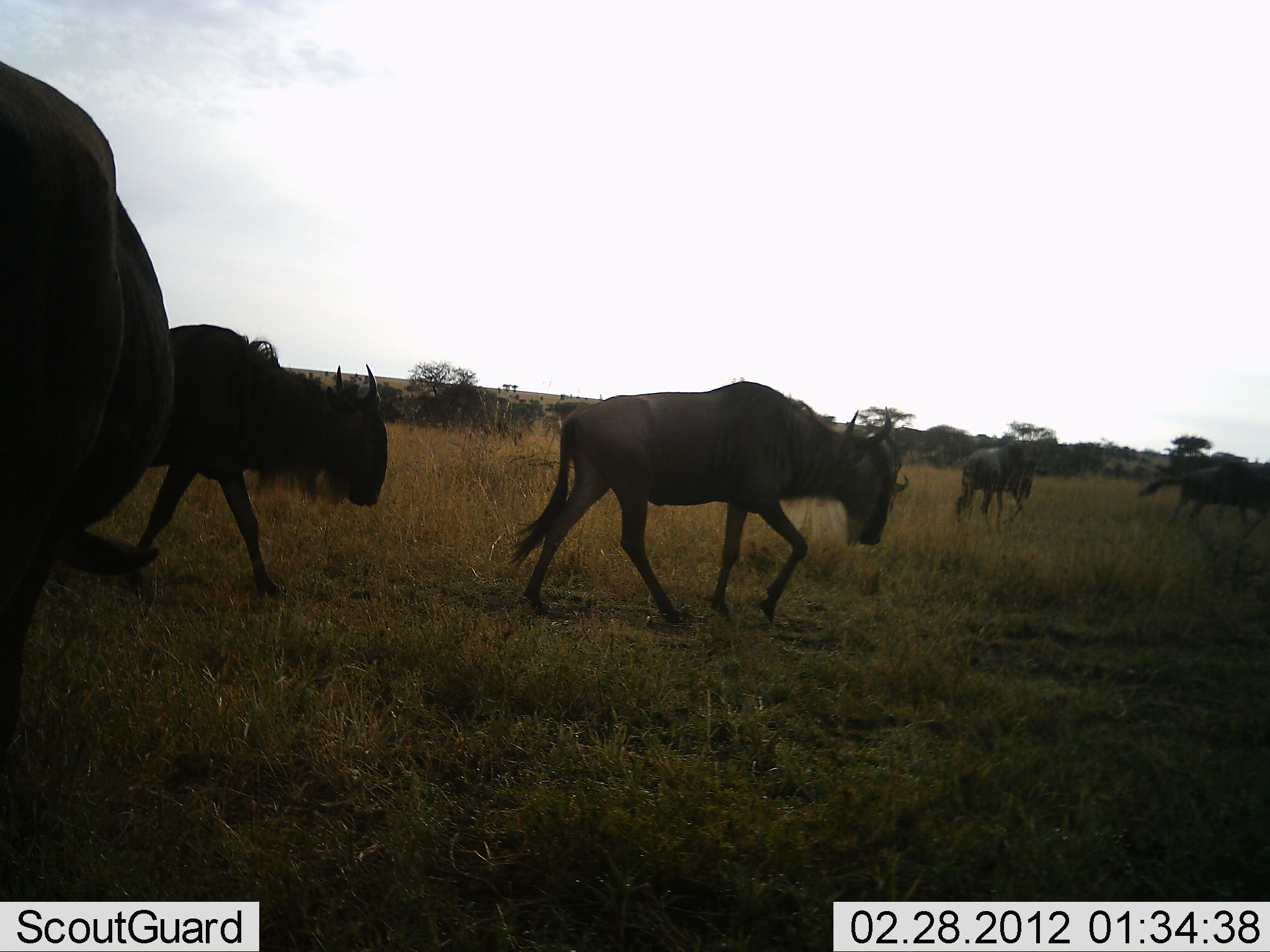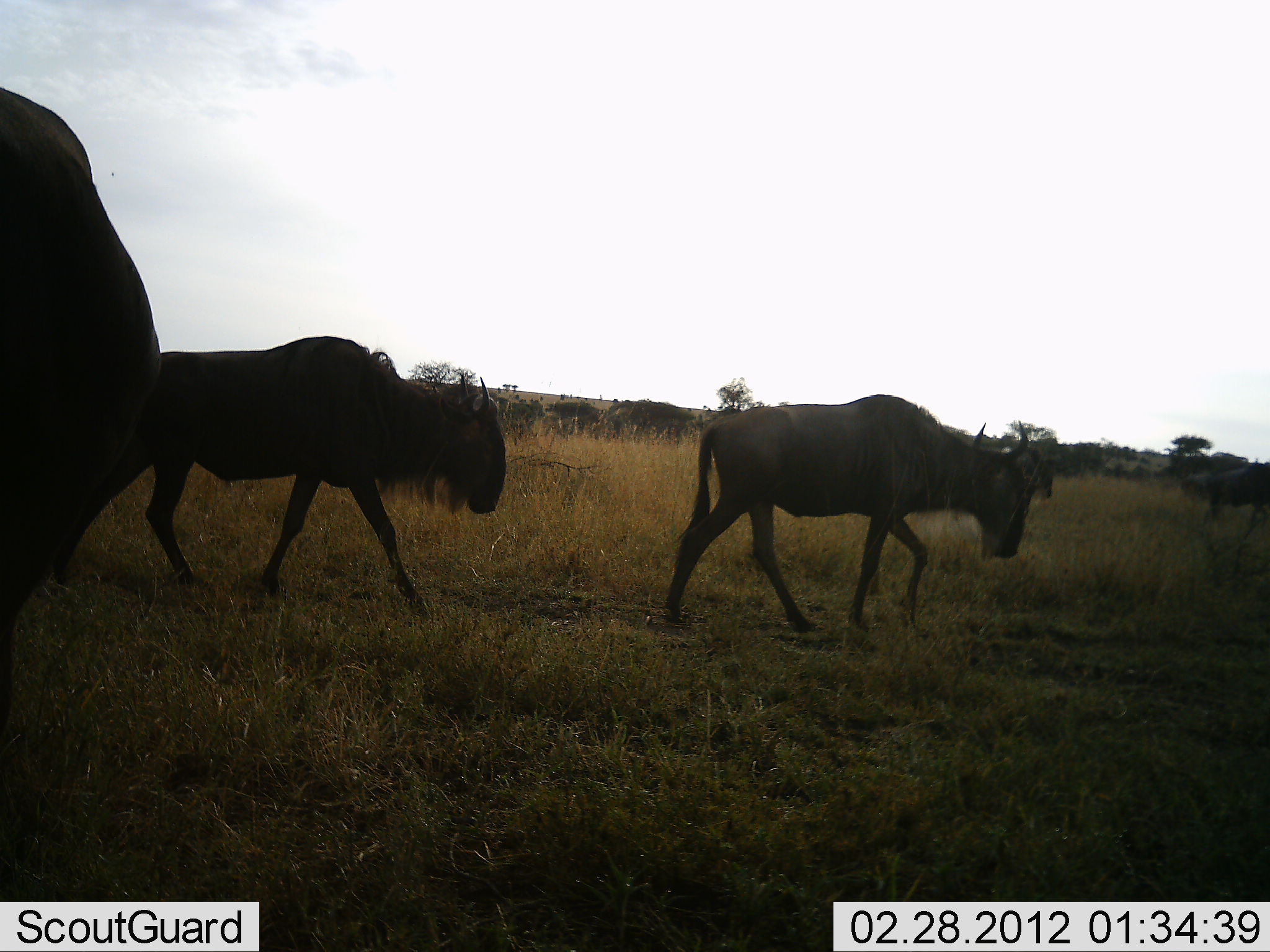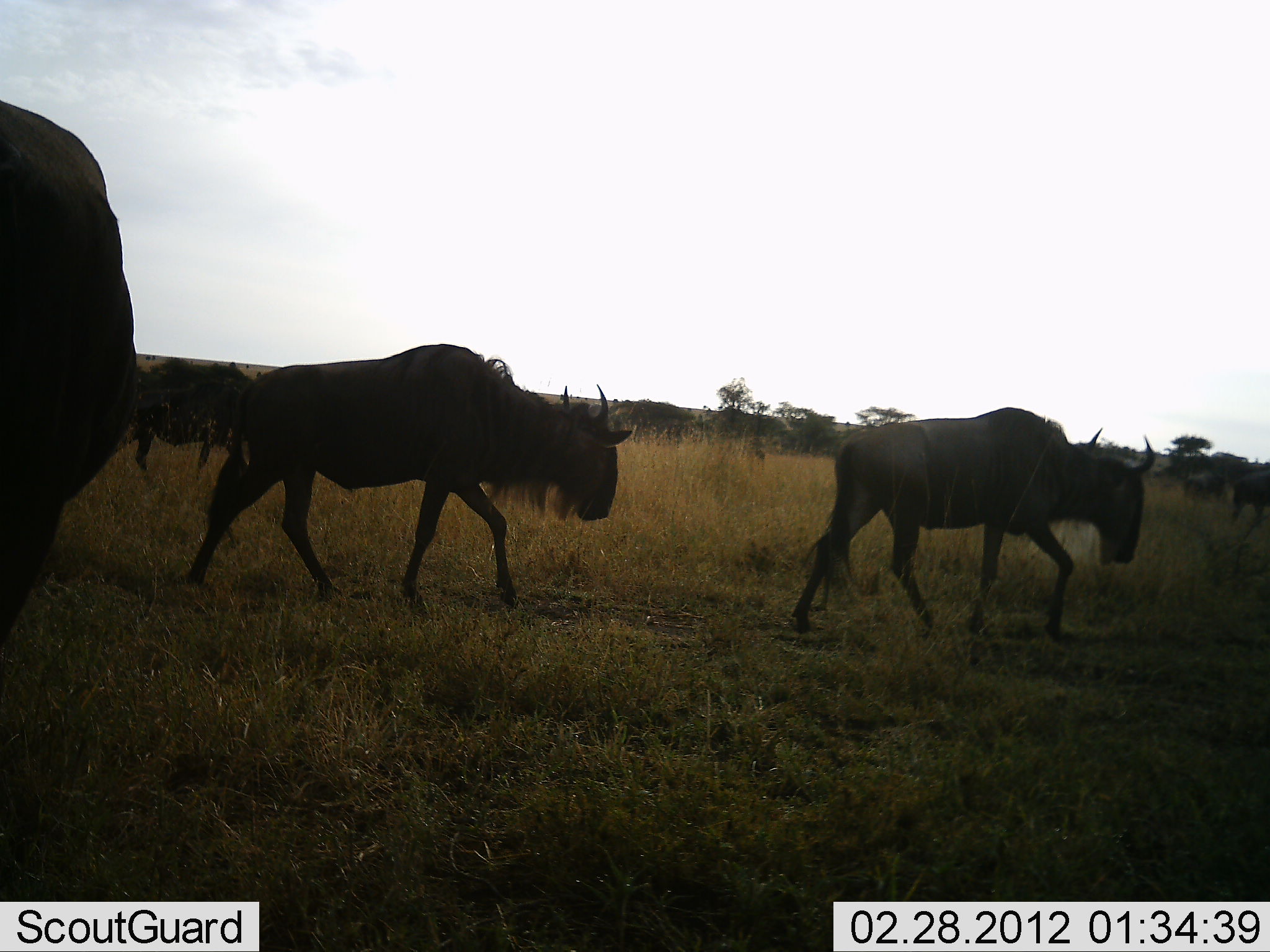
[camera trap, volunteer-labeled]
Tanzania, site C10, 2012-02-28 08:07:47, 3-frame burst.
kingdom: Animalia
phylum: Chordata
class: Mammalia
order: Artiodactyla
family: Bovidae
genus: Connochaetes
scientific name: Connochaetes taurinus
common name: blue wildebeest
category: wildebeest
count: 6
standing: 36%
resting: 0%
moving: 100%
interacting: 0%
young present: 0%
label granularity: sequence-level